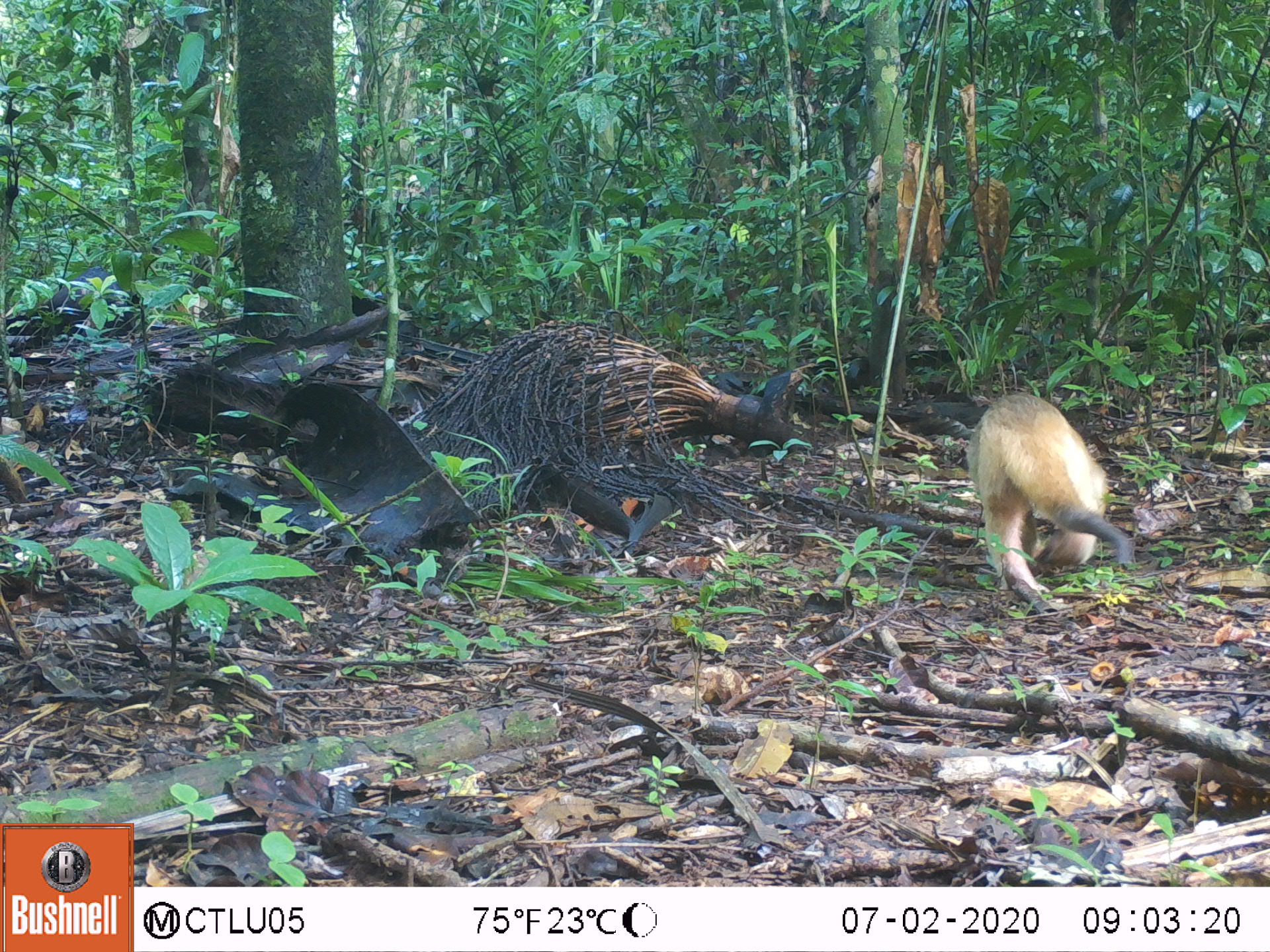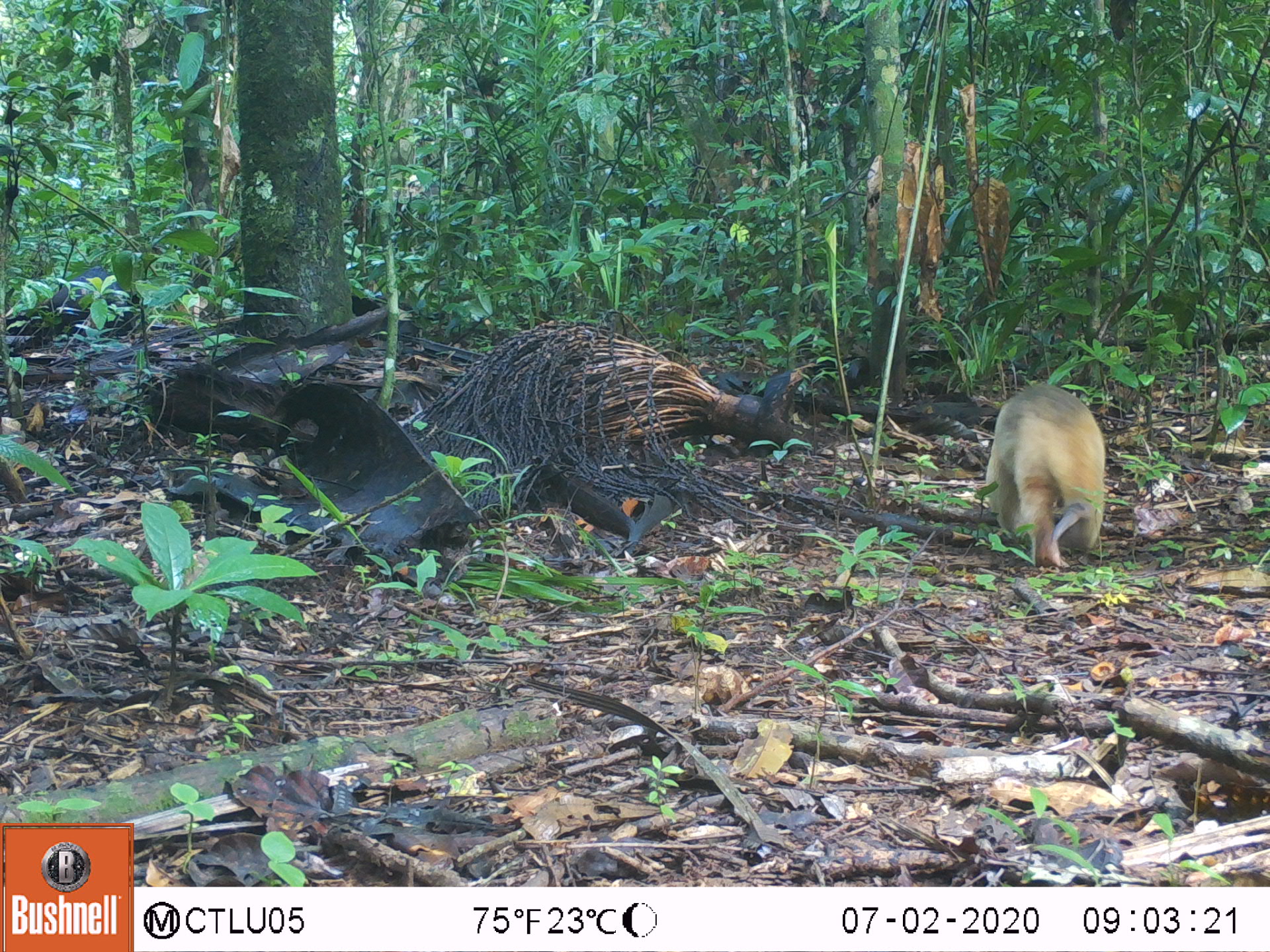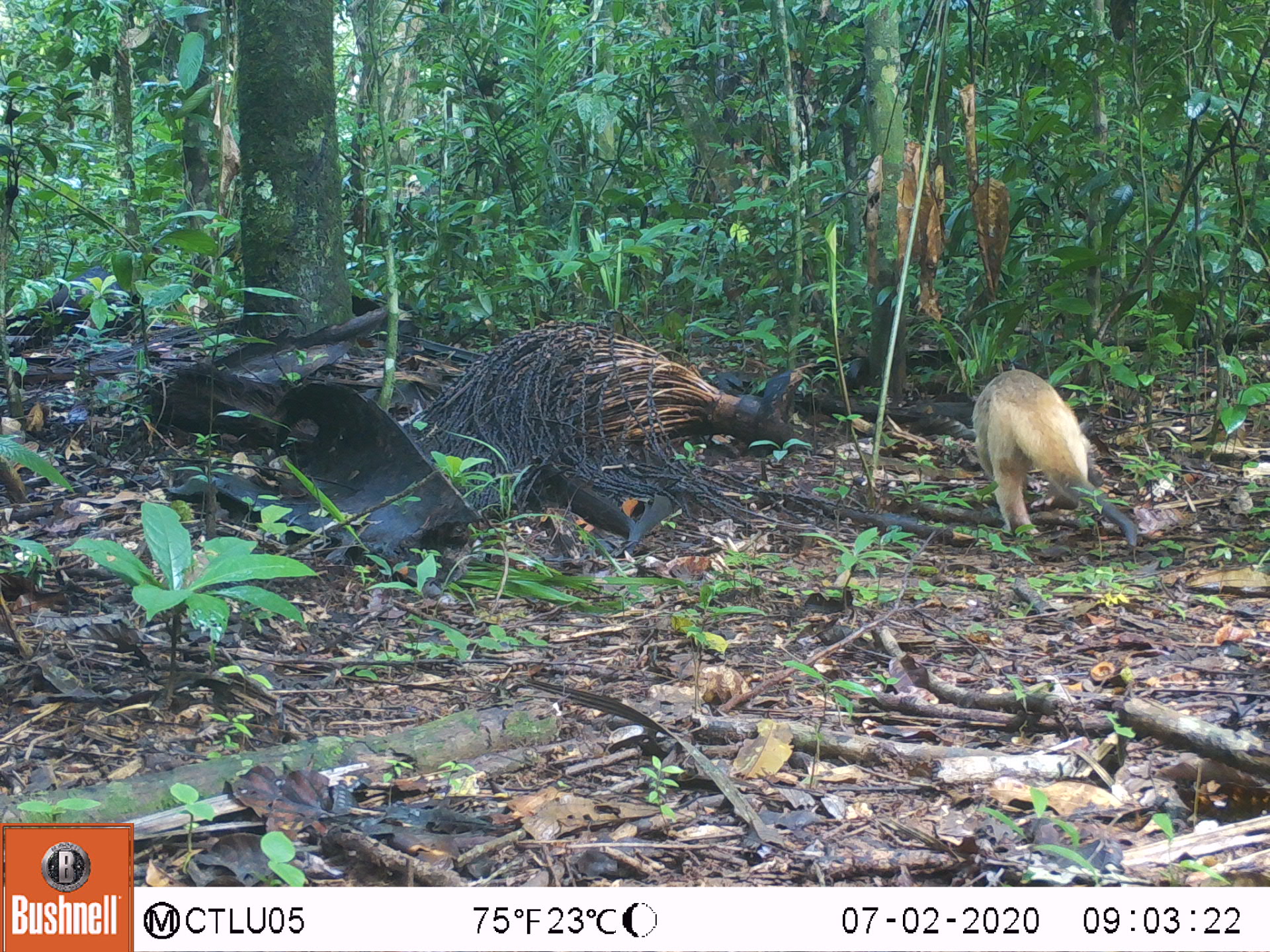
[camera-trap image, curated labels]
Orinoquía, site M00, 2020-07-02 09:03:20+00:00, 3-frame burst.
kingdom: Animalia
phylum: Chordata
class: Mammalia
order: Pilosa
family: Myrmecophagidae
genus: Tamandua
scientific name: Tamandua tetradactyla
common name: southern tamandua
Southern tamandua (Tamandua tetradactyla).